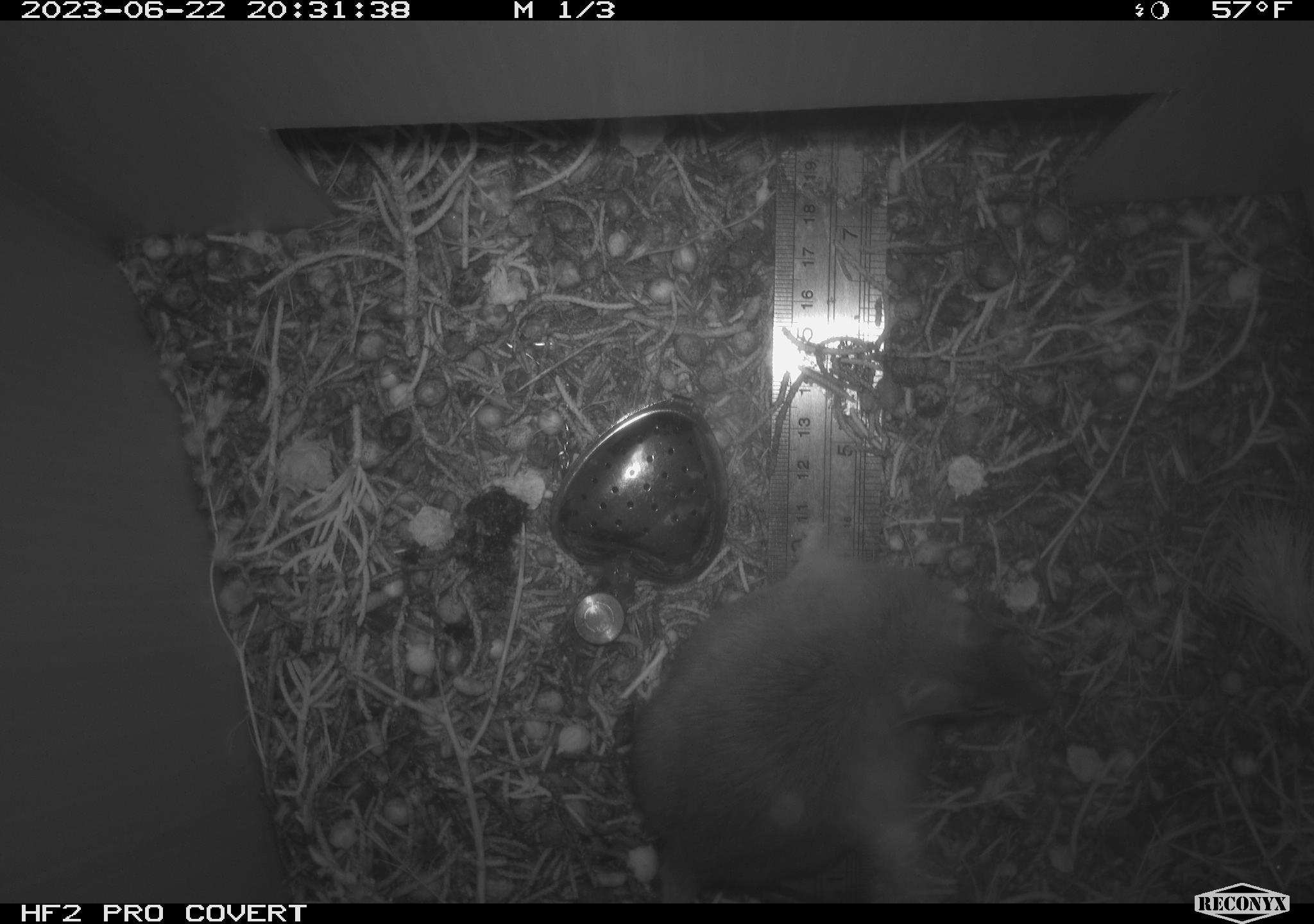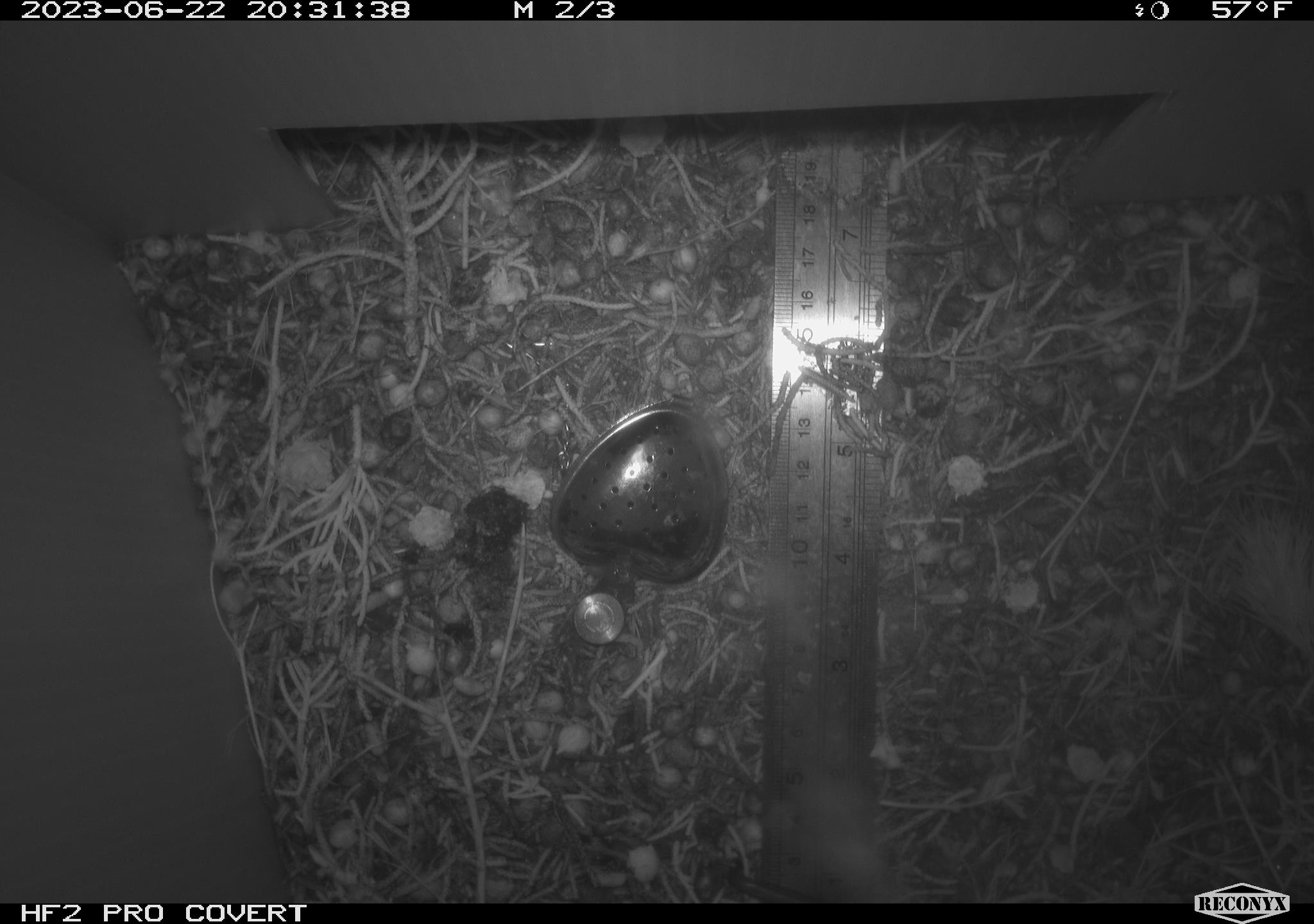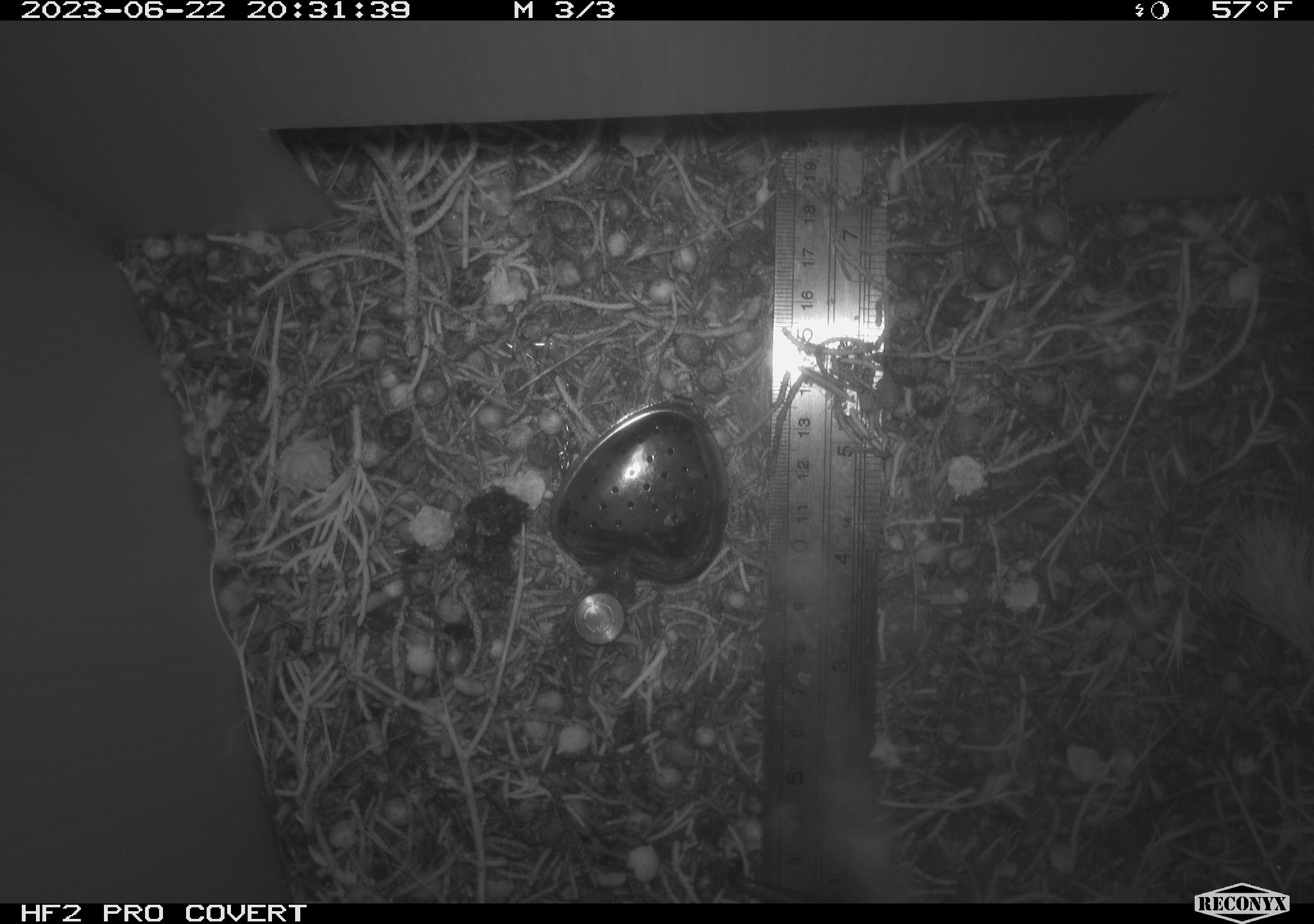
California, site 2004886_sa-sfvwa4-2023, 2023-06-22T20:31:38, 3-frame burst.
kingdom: Animalia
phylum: Chordata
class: Mammalia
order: Rodentia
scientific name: Rodentia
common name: rodent